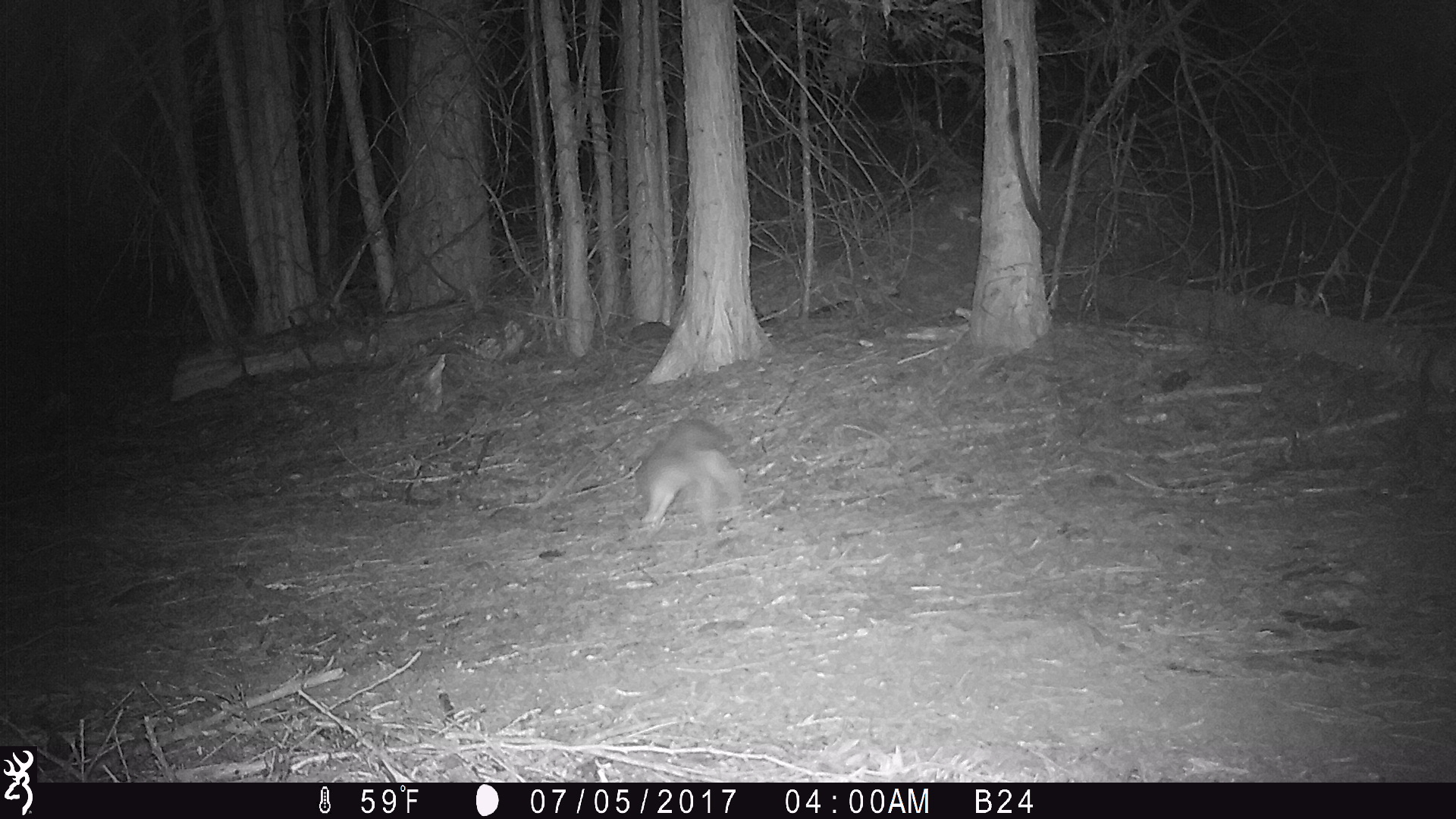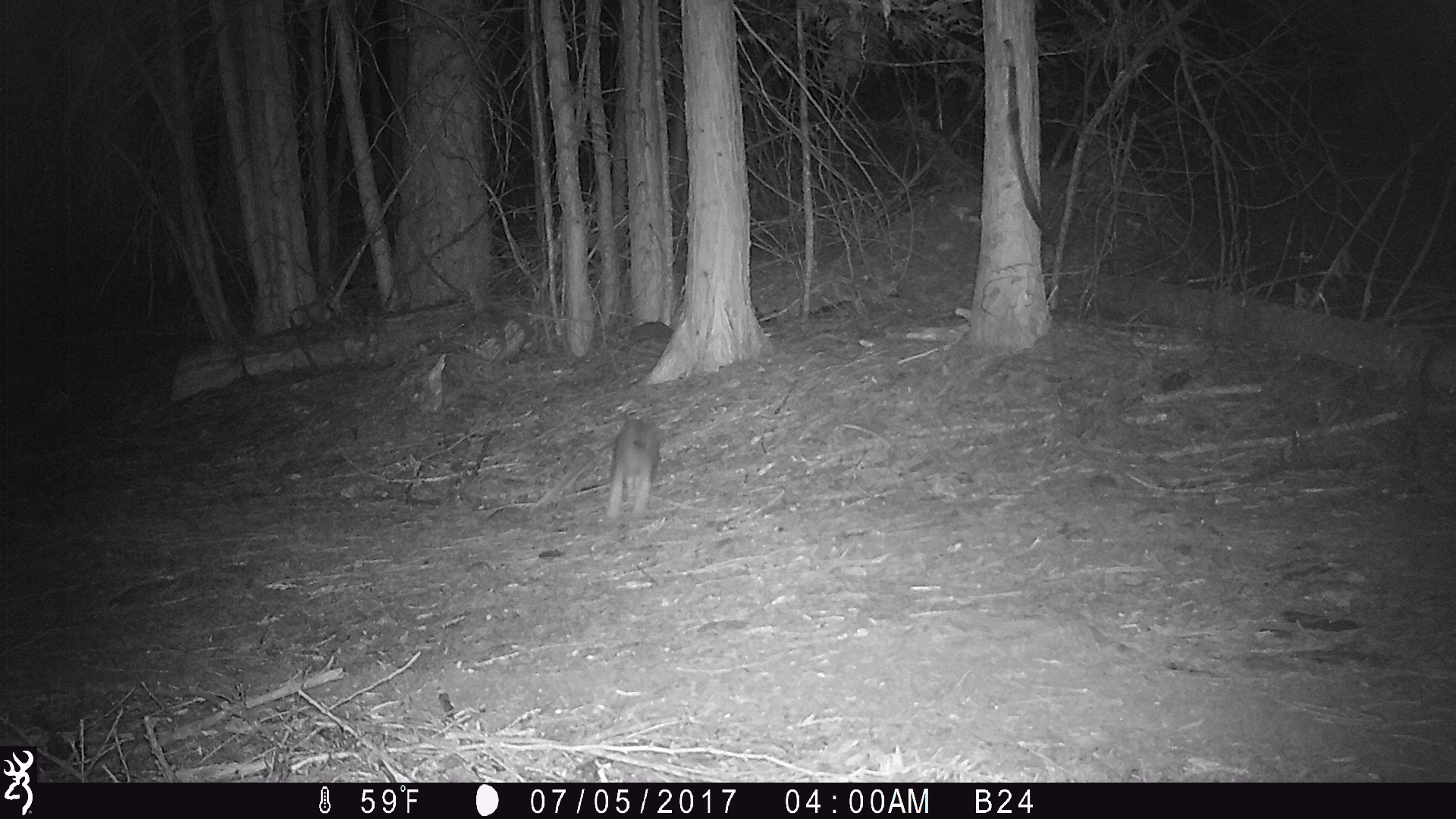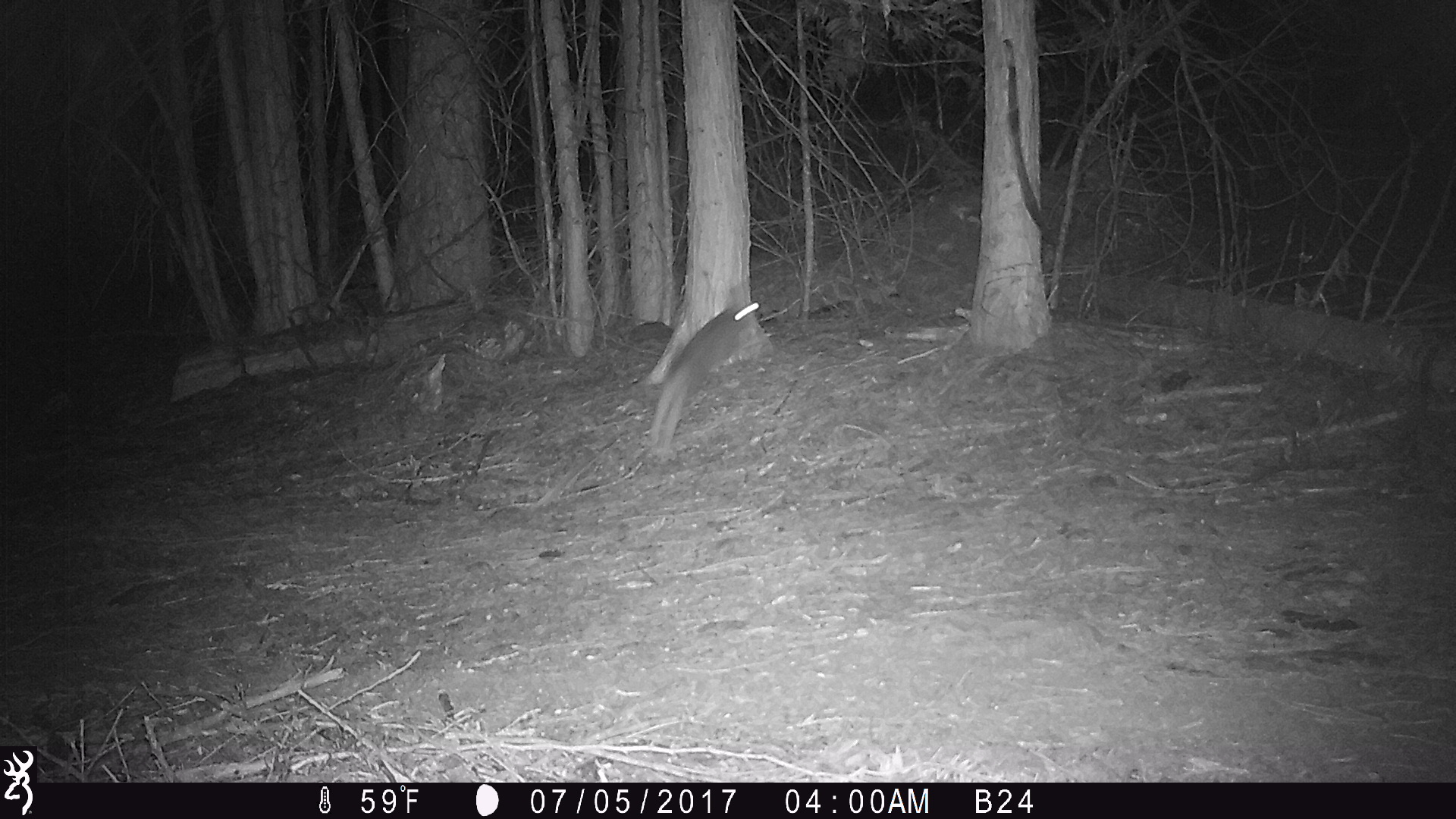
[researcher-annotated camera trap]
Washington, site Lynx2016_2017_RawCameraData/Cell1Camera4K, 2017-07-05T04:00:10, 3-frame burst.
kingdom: Animalia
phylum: Chordata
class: Mammalia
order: Lagomorpha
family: Leporidae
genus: Lepus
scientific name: Lepus americanus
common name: snowshoe hare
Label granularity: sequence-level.